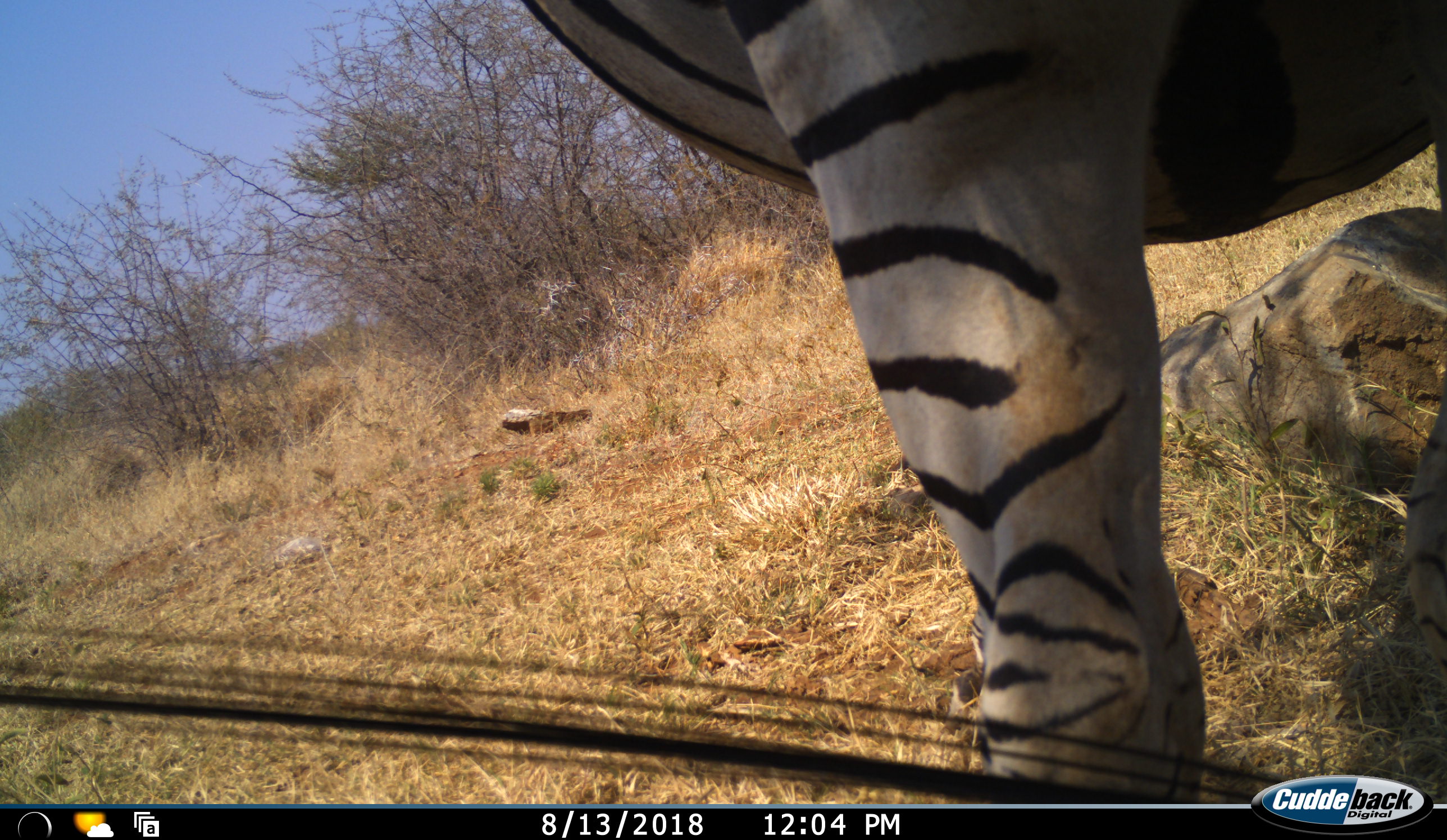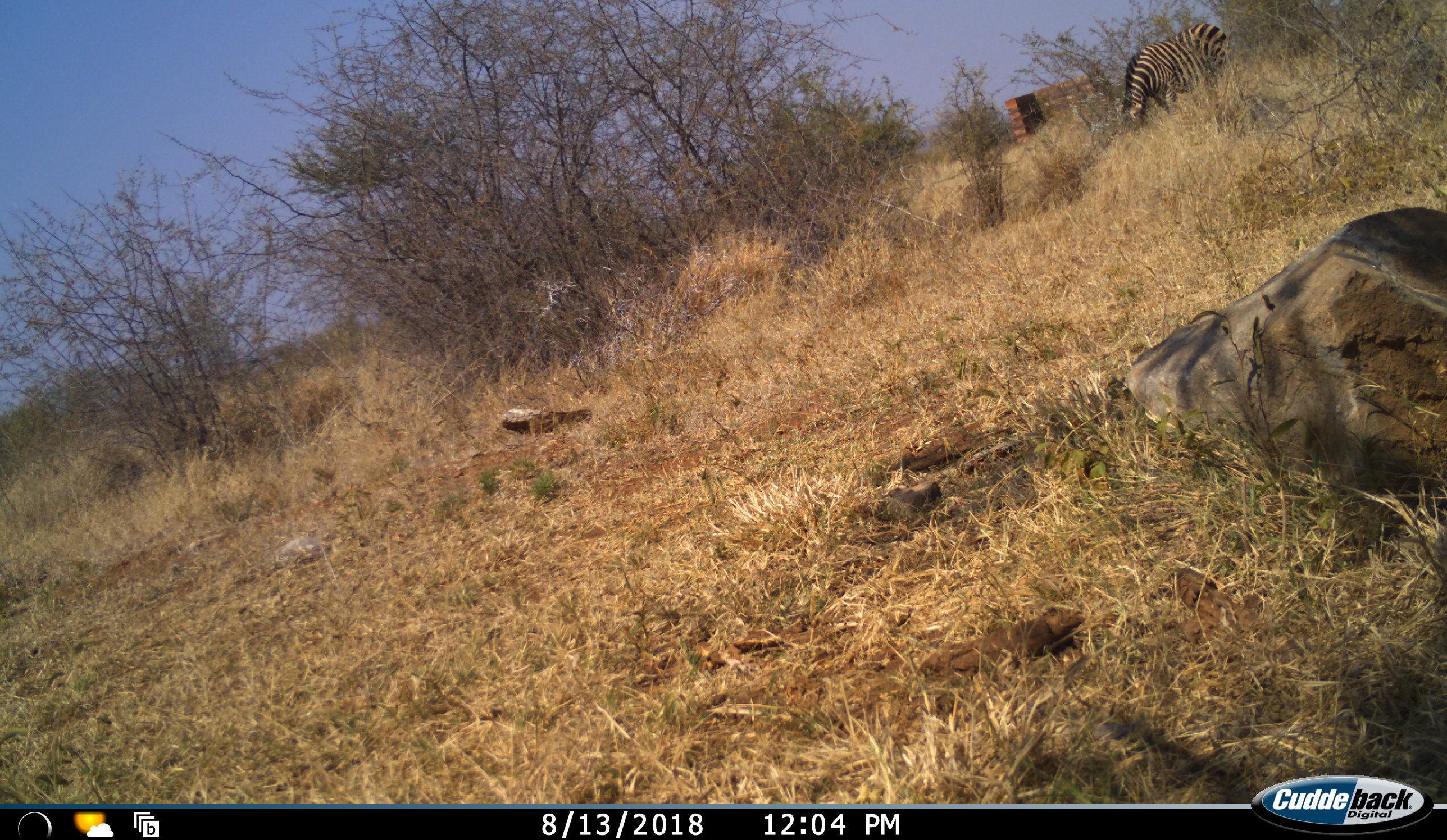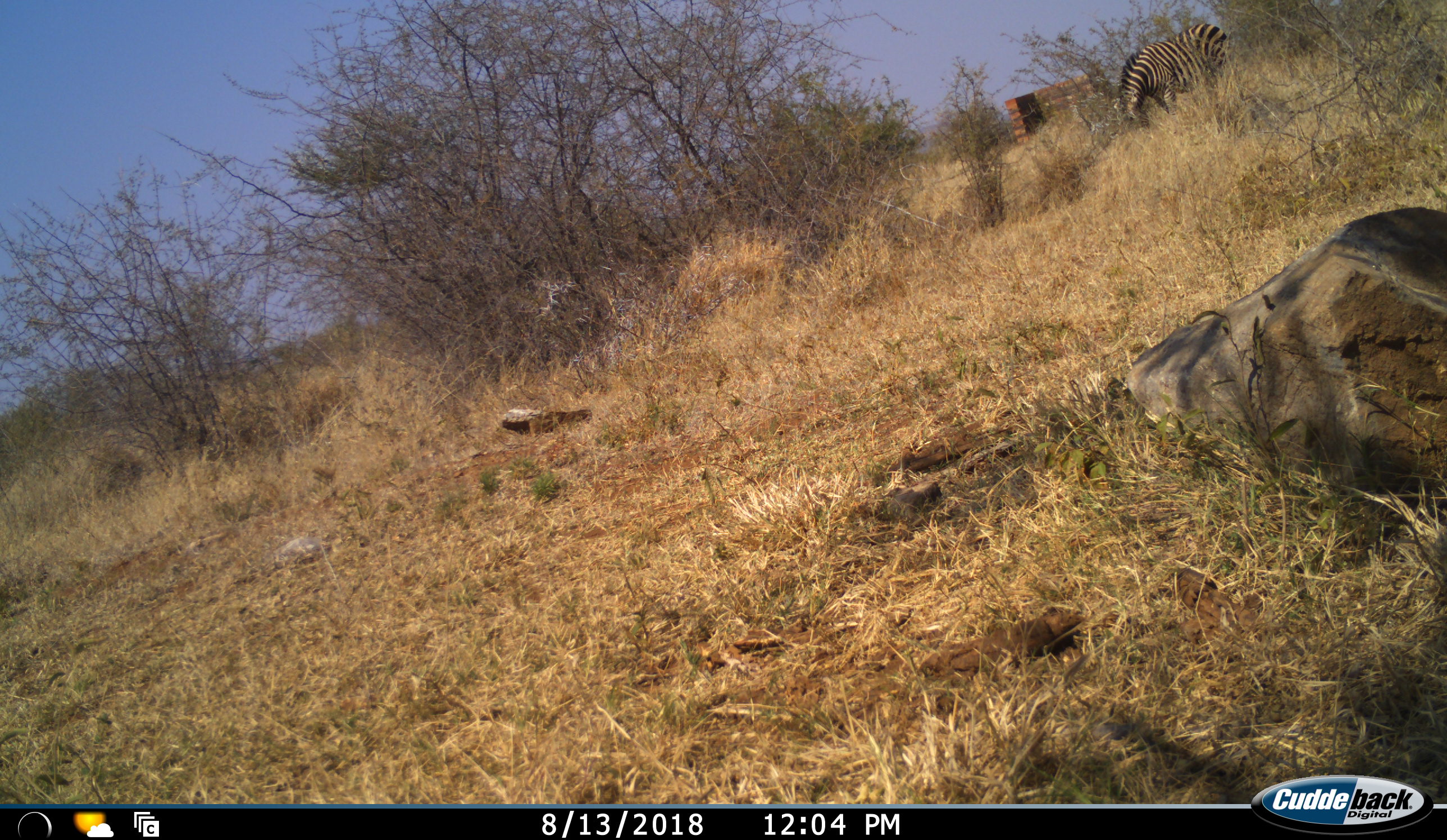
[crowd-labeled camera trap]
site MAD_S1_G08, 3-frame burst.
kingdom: Animalia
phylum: Chordata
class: Mammalia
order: Perissodactyla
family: Equidae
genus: Equus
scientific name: Equus quagga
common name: plains zebra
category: zebraplains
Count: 2.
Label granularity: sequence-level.